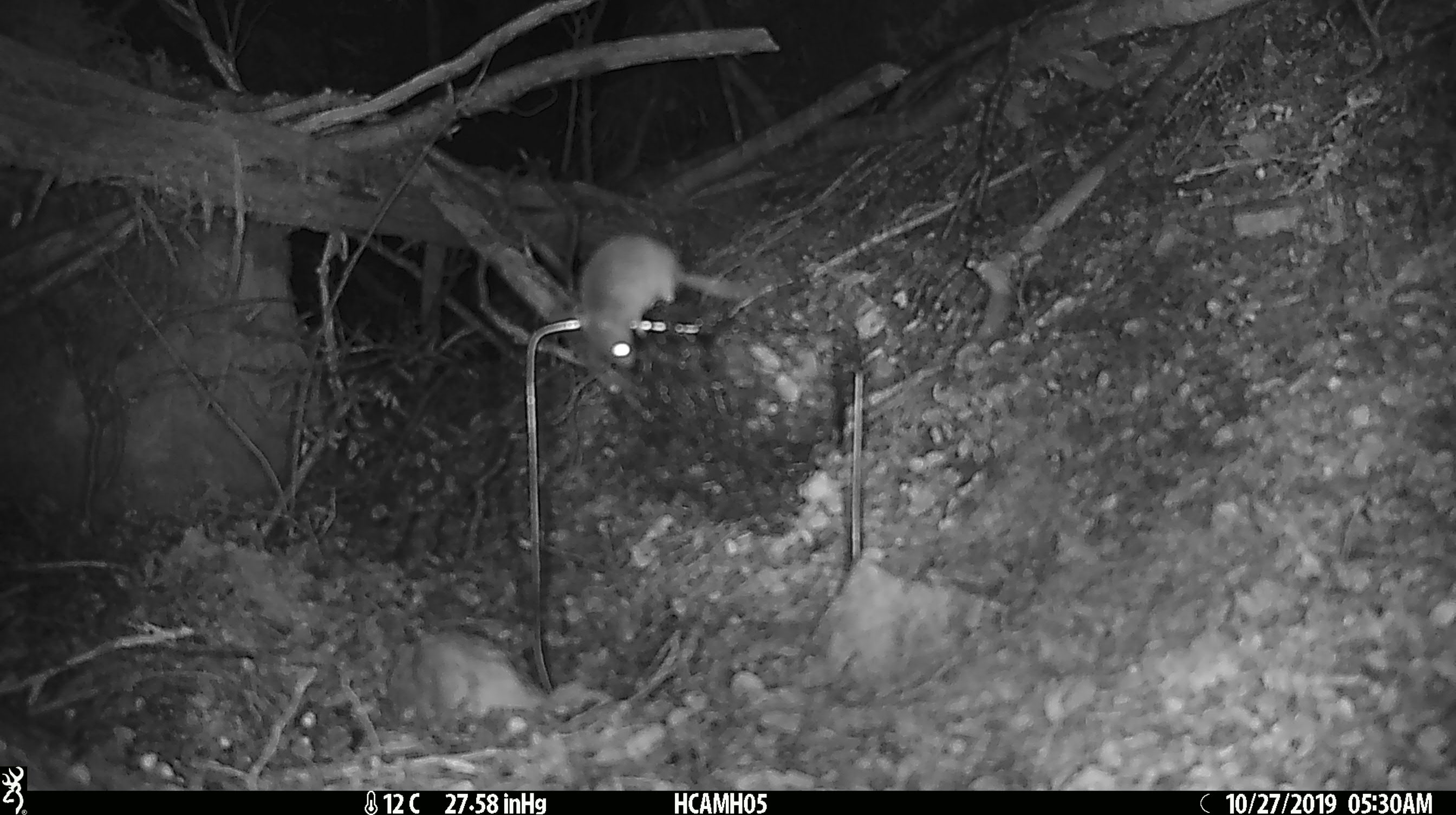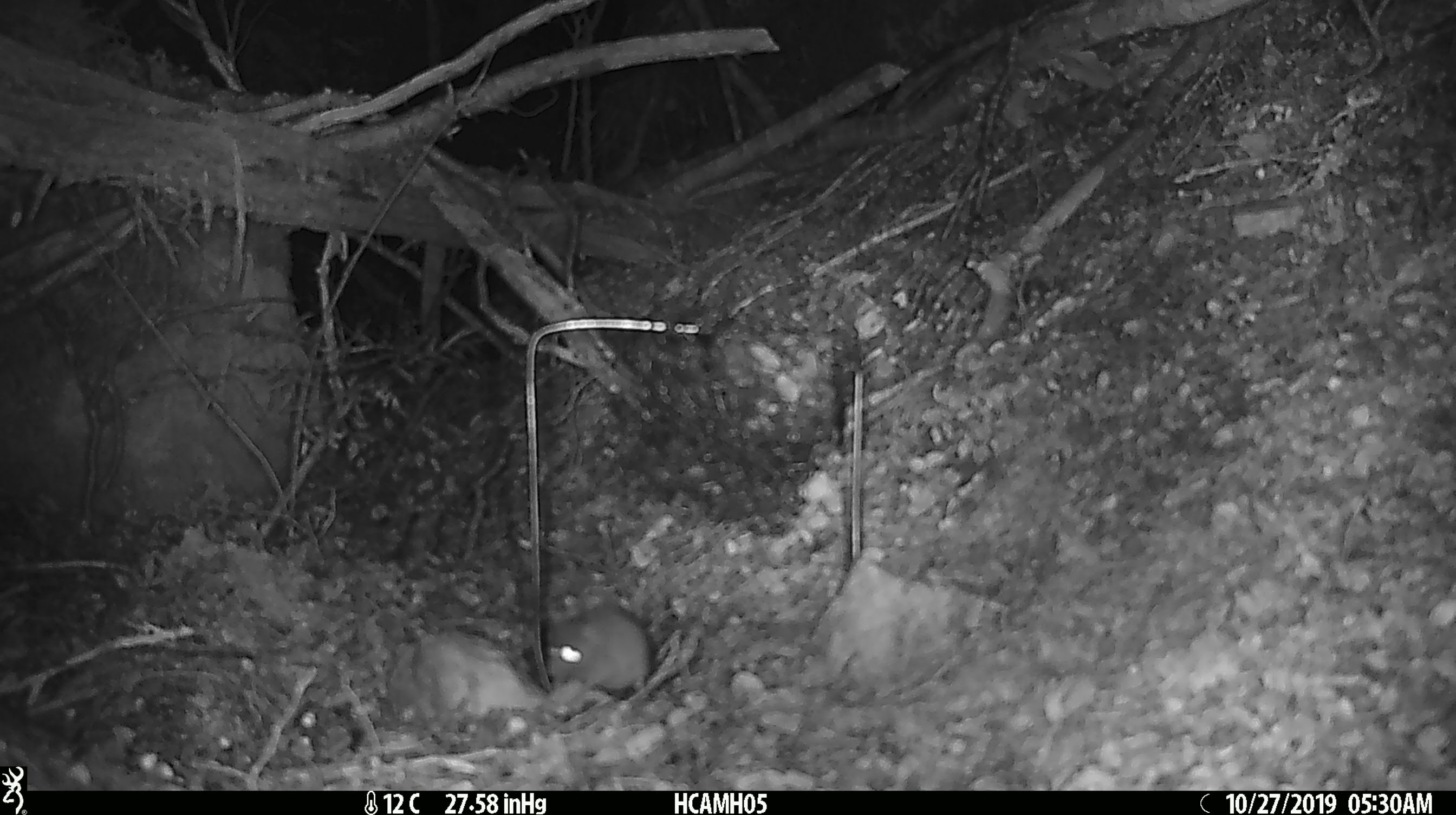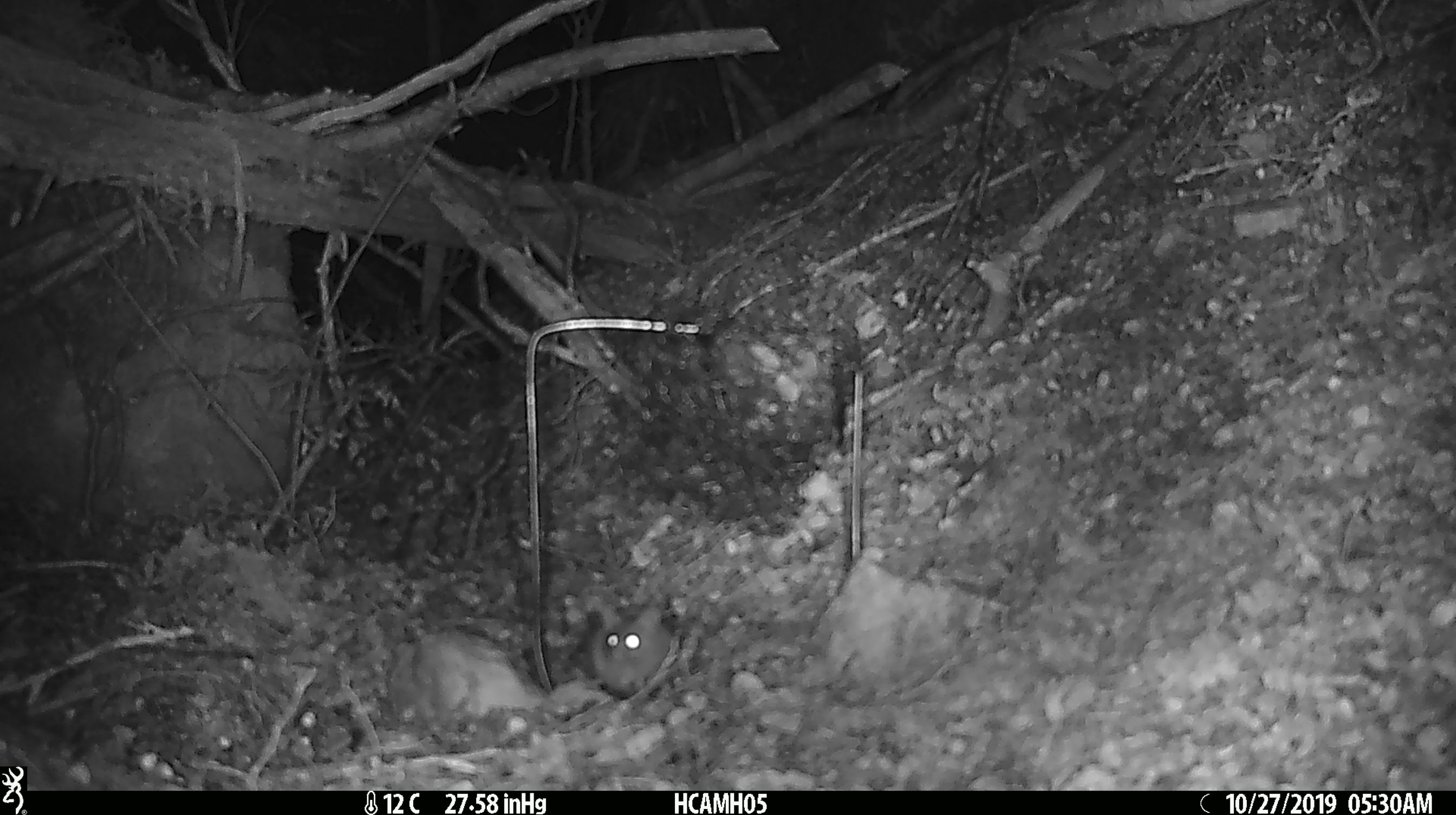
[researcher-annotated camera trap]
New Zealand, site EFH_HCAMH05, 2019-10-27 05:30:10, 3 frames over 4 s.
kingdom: Animalia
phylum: Chordata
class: Mammalia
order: Rodentia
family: Muridae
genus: Mus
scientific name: Mus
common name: mouse